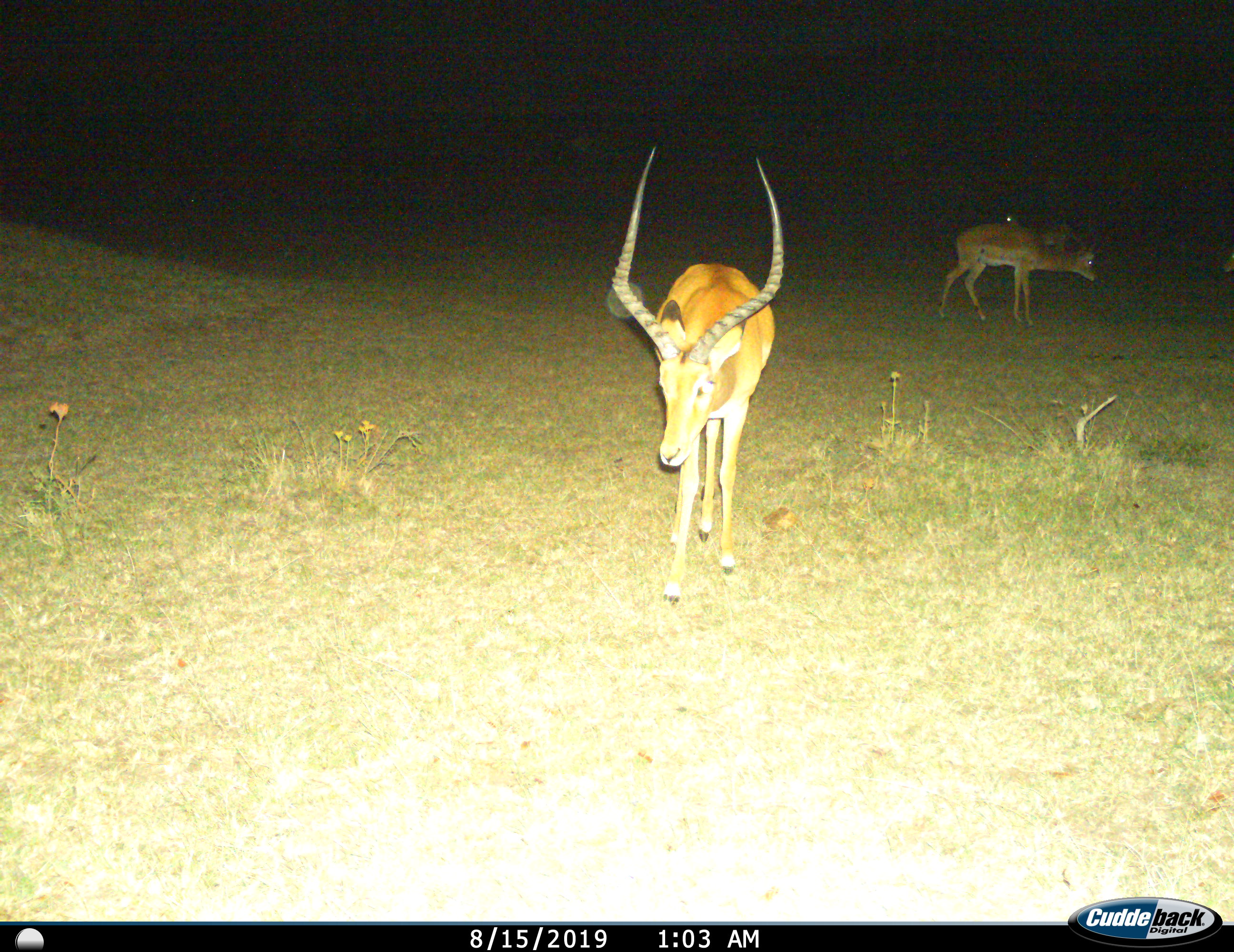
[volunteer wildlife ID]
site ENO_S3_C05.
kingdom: Animalia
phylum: Chordata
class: Mammalia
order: Artiodactyla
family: Bovidae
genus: Aepyceros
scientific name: Aepyceros melampus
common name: impala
Impala (Aepyceros melampus), count 2. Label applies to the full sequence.